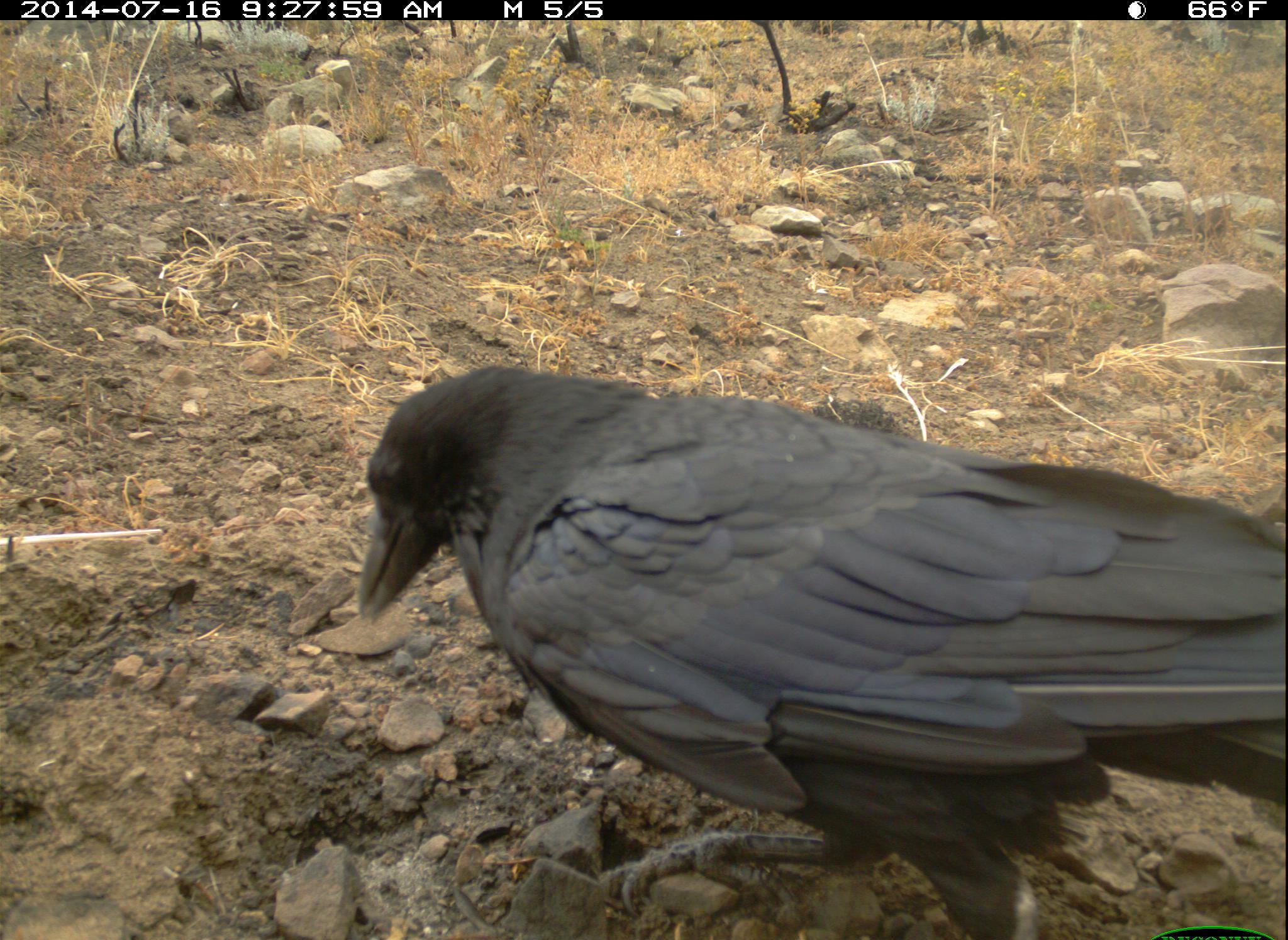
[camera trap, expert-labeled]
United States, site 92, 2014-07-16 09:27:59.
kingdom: Animalia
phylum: Chordata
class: Aves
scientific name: Aves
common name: bird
Bird (Aves).